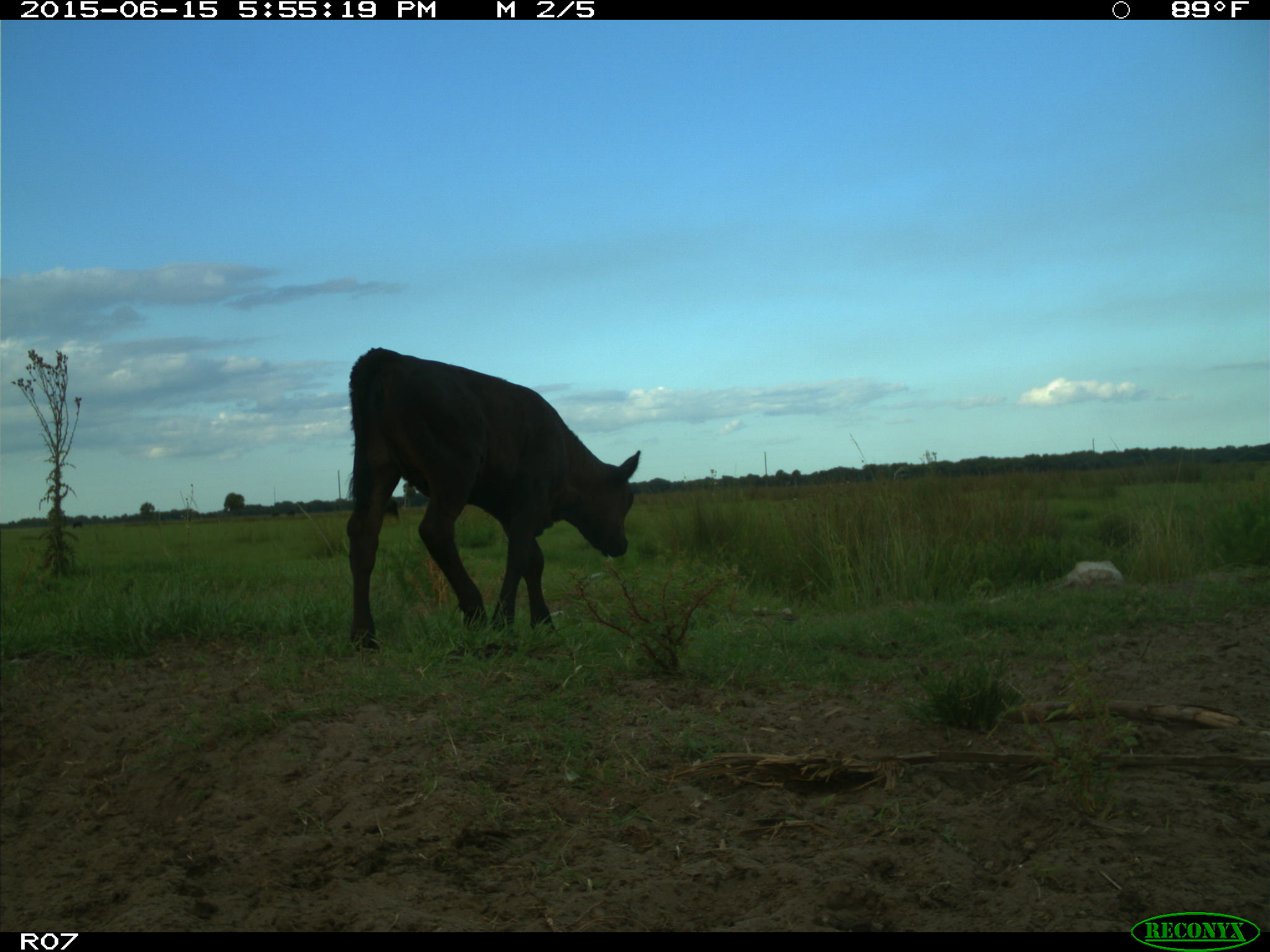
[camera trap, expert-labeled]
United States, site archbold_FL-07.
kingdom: Animalia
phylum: Chordata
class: Mammalia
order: Artiodactyla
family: Bovidae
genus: Bos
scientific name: Bos taurus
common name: domestic cow